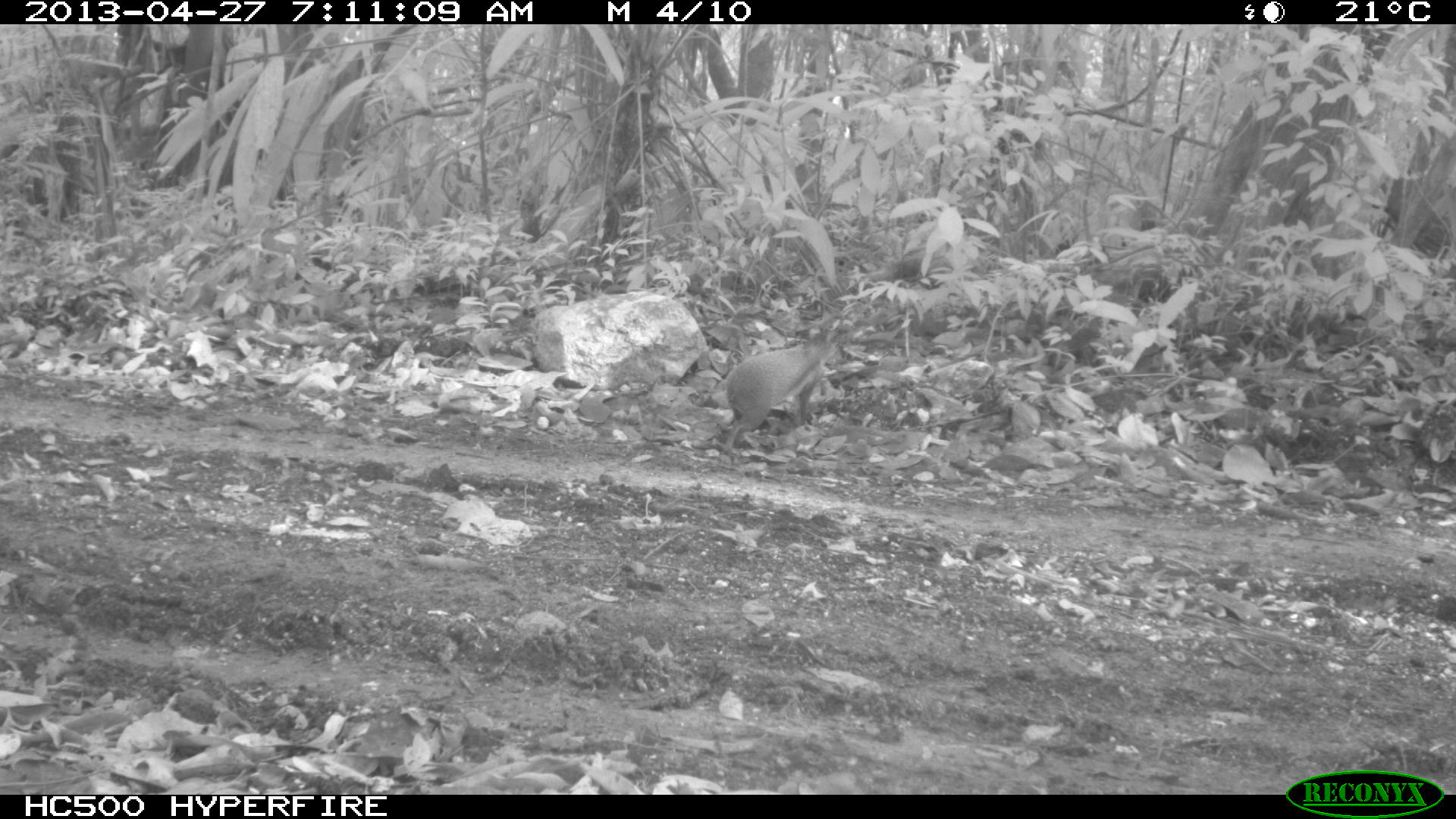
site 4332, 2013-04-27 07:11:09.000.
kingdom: Animalia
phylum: Chordata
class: Mammalia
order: Rodentia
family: Dasyproctidae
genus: Dasyprocta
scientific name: Dasyprocta punctata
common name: central american agouti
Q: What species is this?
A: Dasyprocta punctata (central american agouti).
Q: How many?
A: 1.